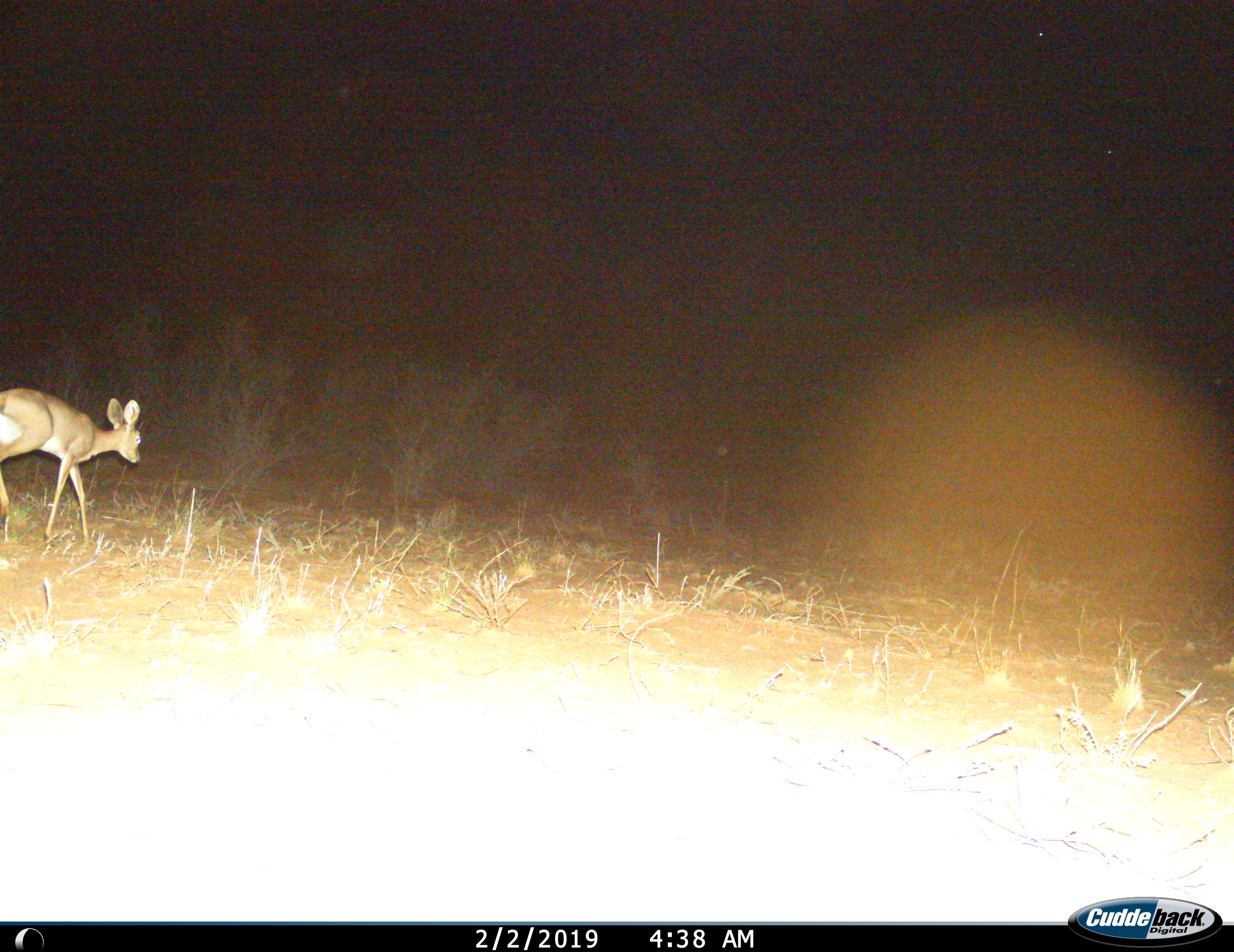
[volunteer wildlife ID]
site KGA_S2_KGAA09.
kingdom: Animalia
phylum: Chordata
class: Mammalia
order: Artiodactyla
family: Bovidae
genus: Raphicerus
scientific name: Raphicerus campestris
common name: steenbok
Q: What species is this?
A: Steenbok (Raphicerus campestris).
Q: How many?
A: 1.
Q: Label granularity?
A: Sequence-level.